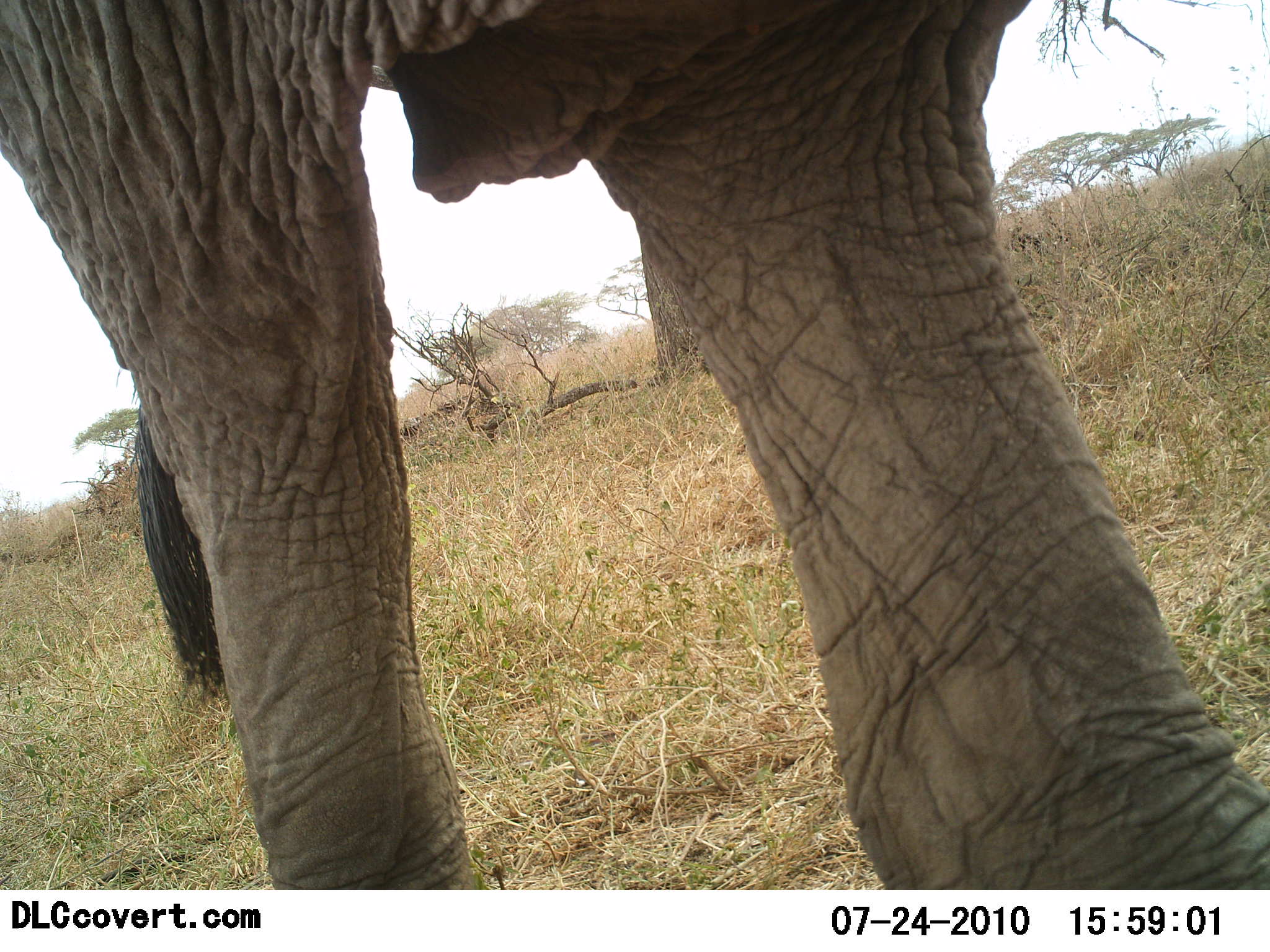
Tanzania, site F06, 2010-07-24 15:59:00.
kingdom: Animalia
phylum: Chordata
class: Mammalia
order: Proboscidea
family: Elephantidae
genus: Loxodonta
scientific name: Loxodonta africana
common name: african bush elephant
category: elephant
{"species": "elephant (african bush elephant) (Loxodonta africana)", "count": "1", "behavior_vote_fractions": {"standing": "62%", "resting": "0%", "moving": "38%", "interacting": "0%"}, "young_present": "8%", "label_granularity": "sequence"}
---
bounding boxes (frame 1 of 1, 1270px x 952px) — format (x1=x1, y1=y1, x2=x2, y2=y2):
animal: (x1=0, y1=1, x2=1269, y2=889)